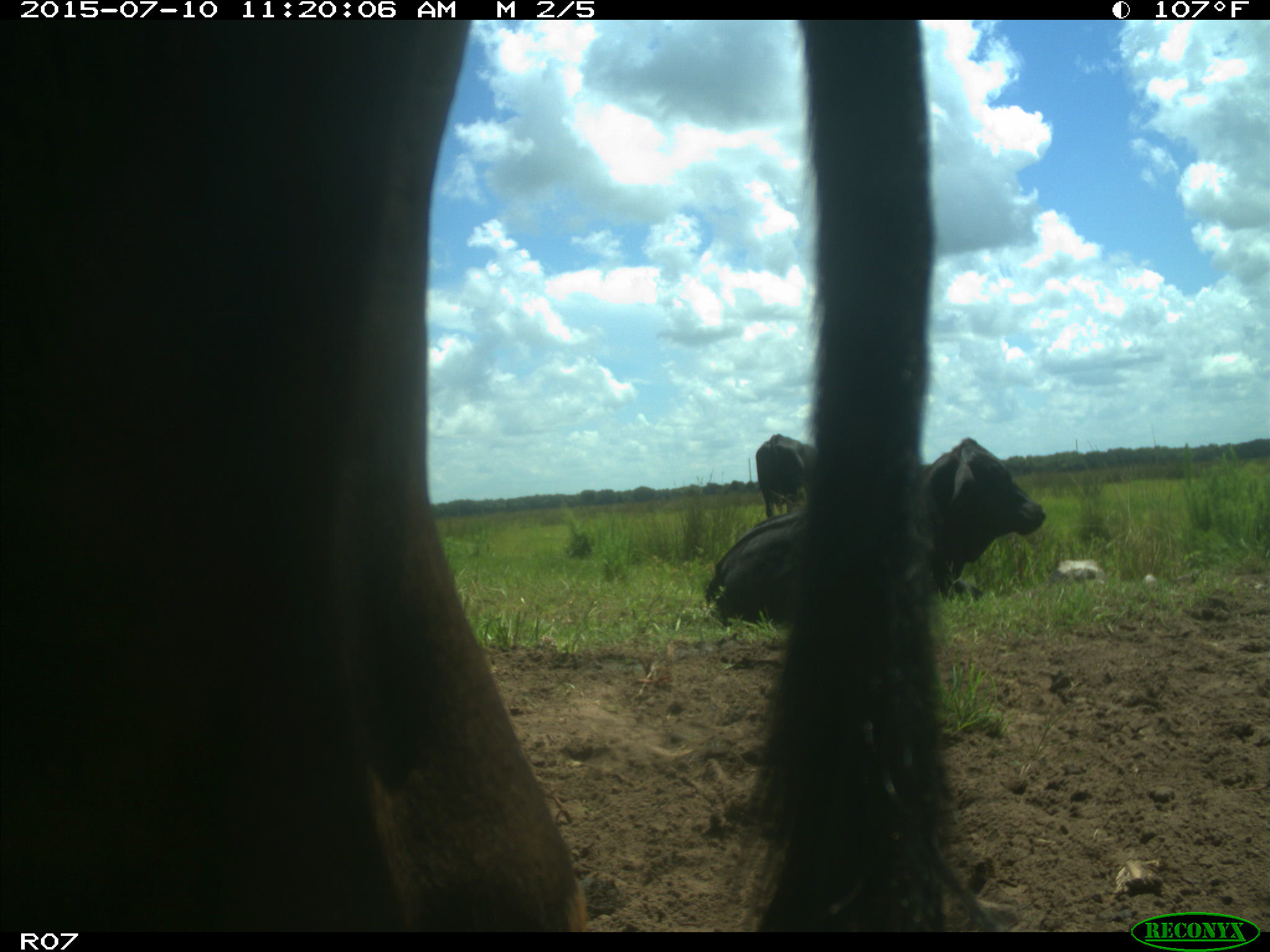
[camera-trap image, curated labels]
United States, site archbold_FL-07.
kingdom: Animalia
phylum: Chordata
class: Mammalia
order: Artiodactyla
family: Bovidae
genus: Bos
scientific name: Bos taurus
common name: domestic cow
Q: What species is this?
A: Bos taurus (domestic cow).